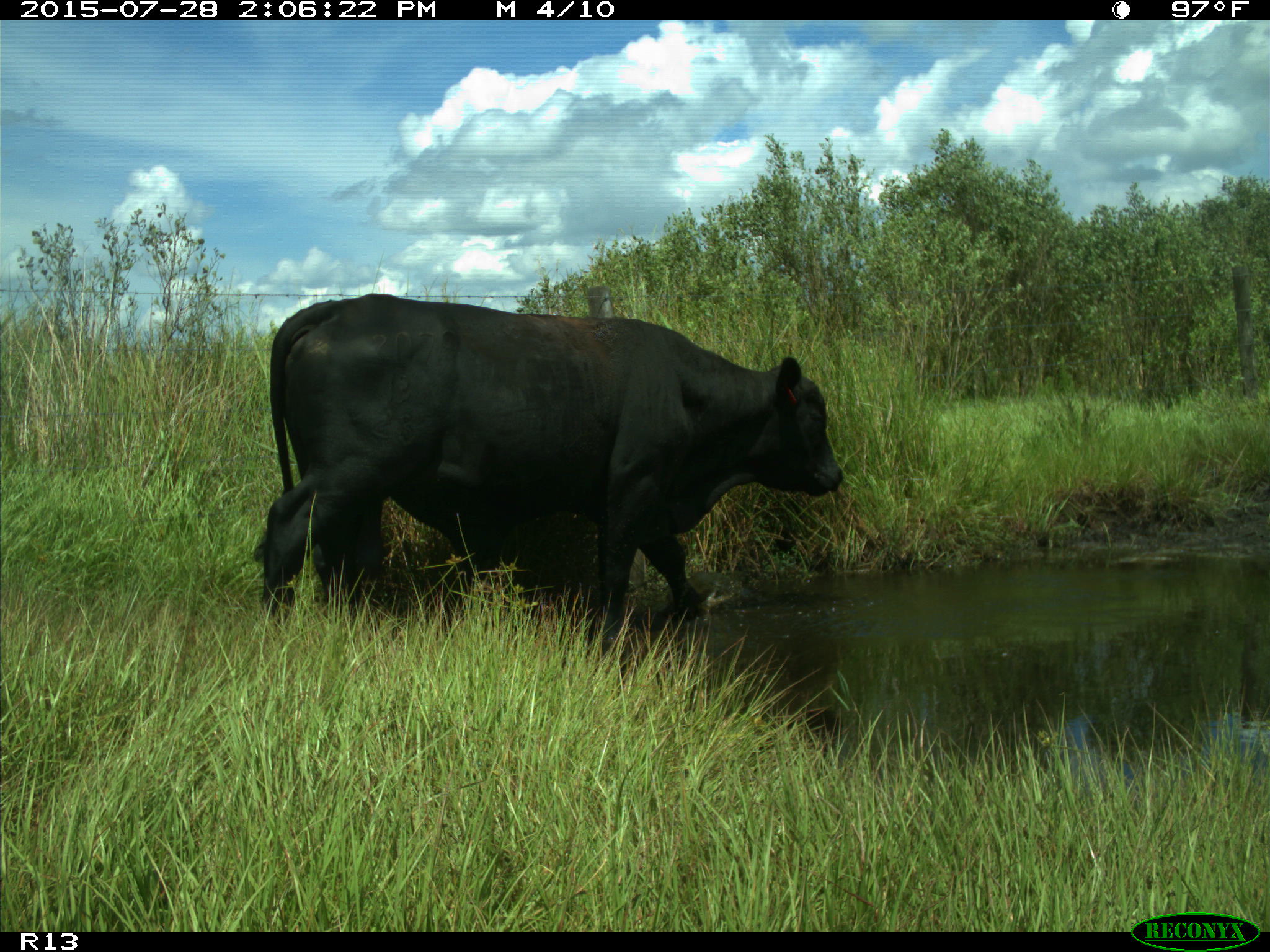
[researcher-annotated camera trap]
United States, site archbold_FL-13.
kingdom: Animalia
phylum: Chordata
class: Mammalia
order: Artiodactyla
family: Bovidae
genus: Bos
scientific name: Bos taurus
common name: domestic cow